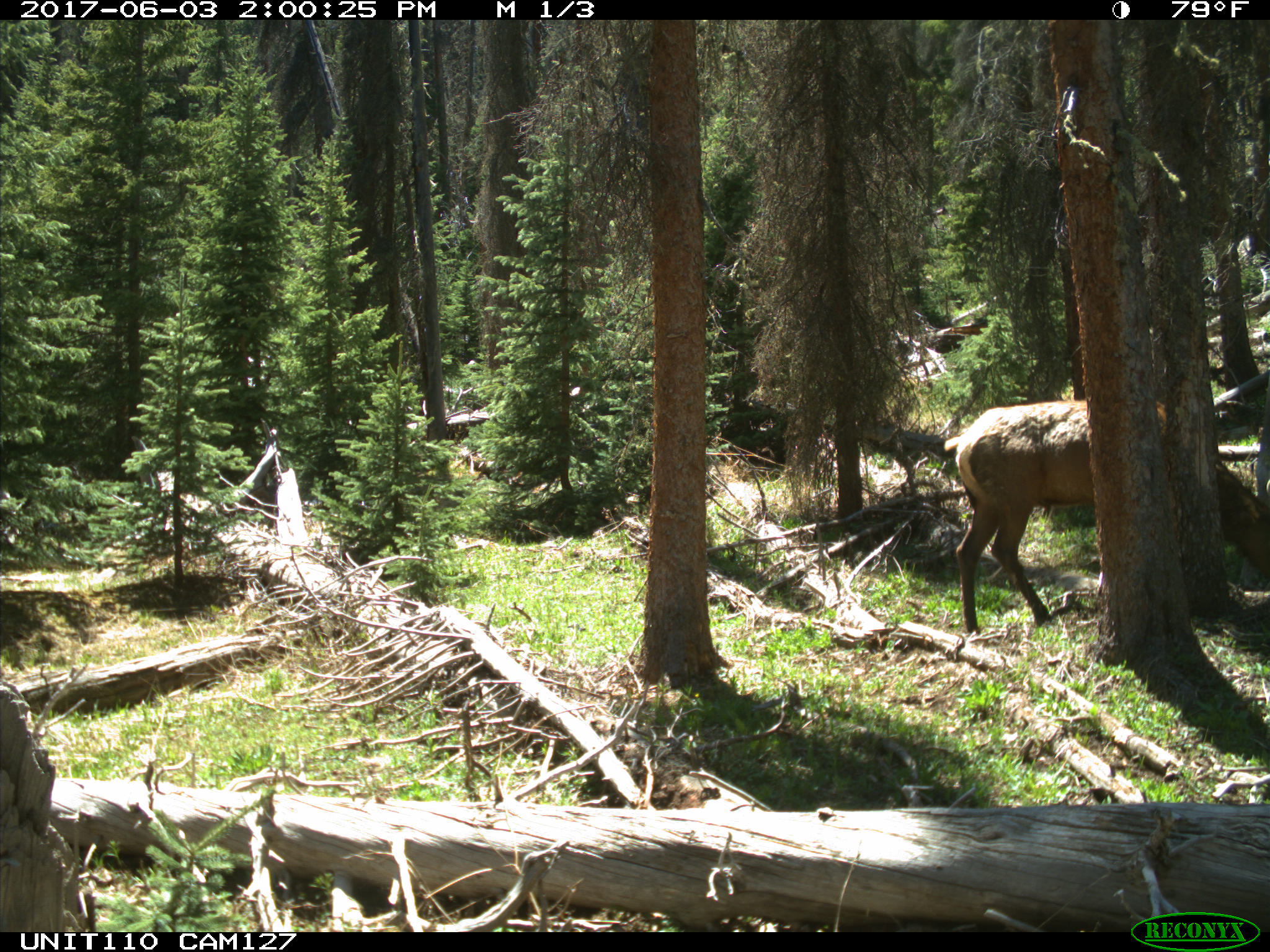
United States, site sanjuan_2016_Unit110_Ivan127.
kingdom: Animalia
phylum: Chordata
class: Mammalia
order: Artiodactyla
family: Cervidae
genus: Cervus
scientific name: Cervus elaphus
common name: red deer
Cervus elaphus (red deer).